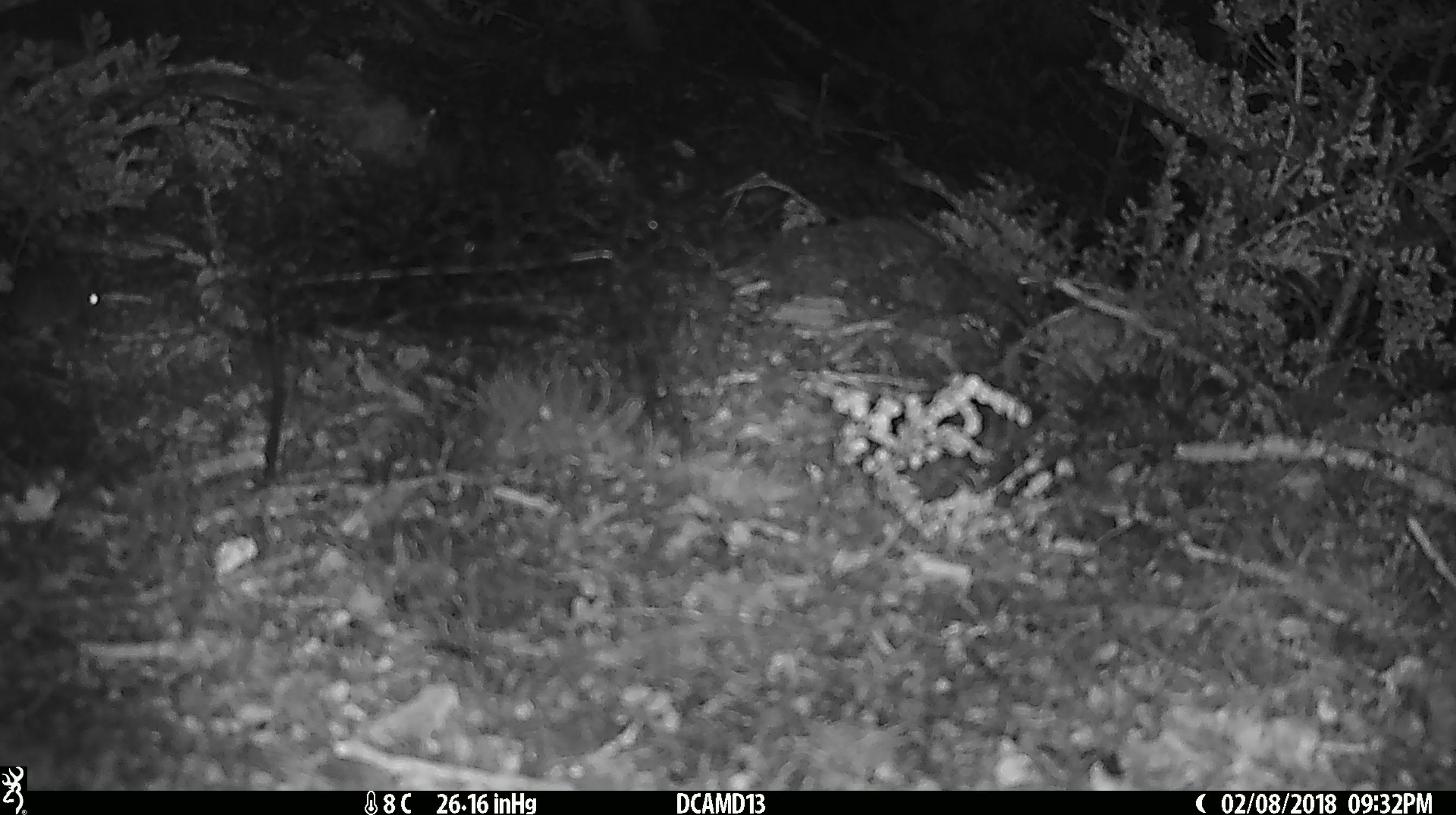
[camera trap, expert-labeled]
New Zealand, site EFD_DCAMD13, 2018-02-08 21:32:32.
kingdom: Animalia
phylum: Chordata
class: Mammalia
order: Rodentia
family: Muridae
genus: Mus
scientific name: Mus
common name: mouse